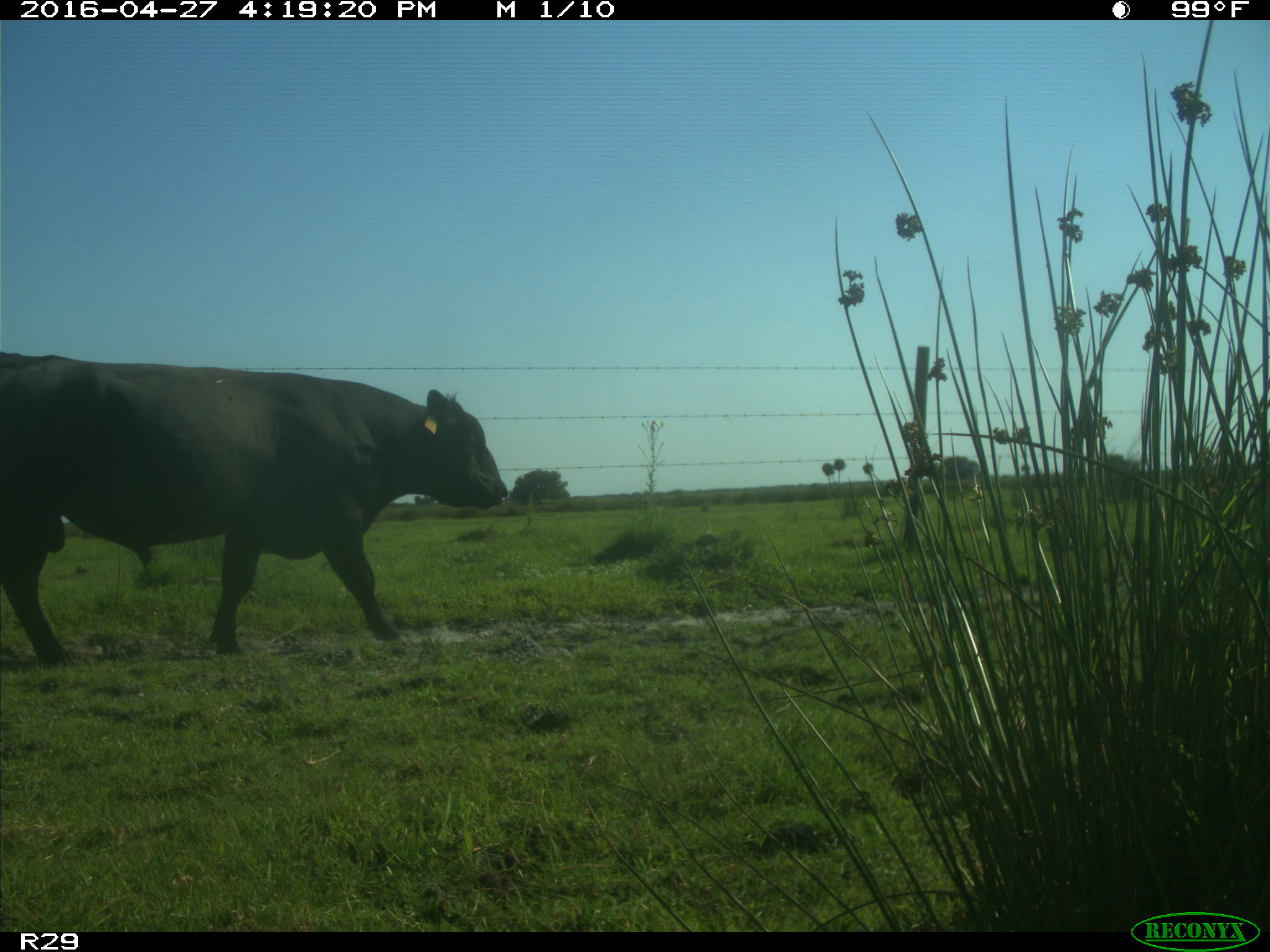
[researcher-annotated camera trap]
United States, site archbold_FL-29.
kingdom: Animalia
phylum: Chordata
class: Mammalia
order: Artiodactyla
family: Bovidae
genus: Bos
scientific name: Bos taurus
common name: domestic cow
Bos taurus (domestic cow).